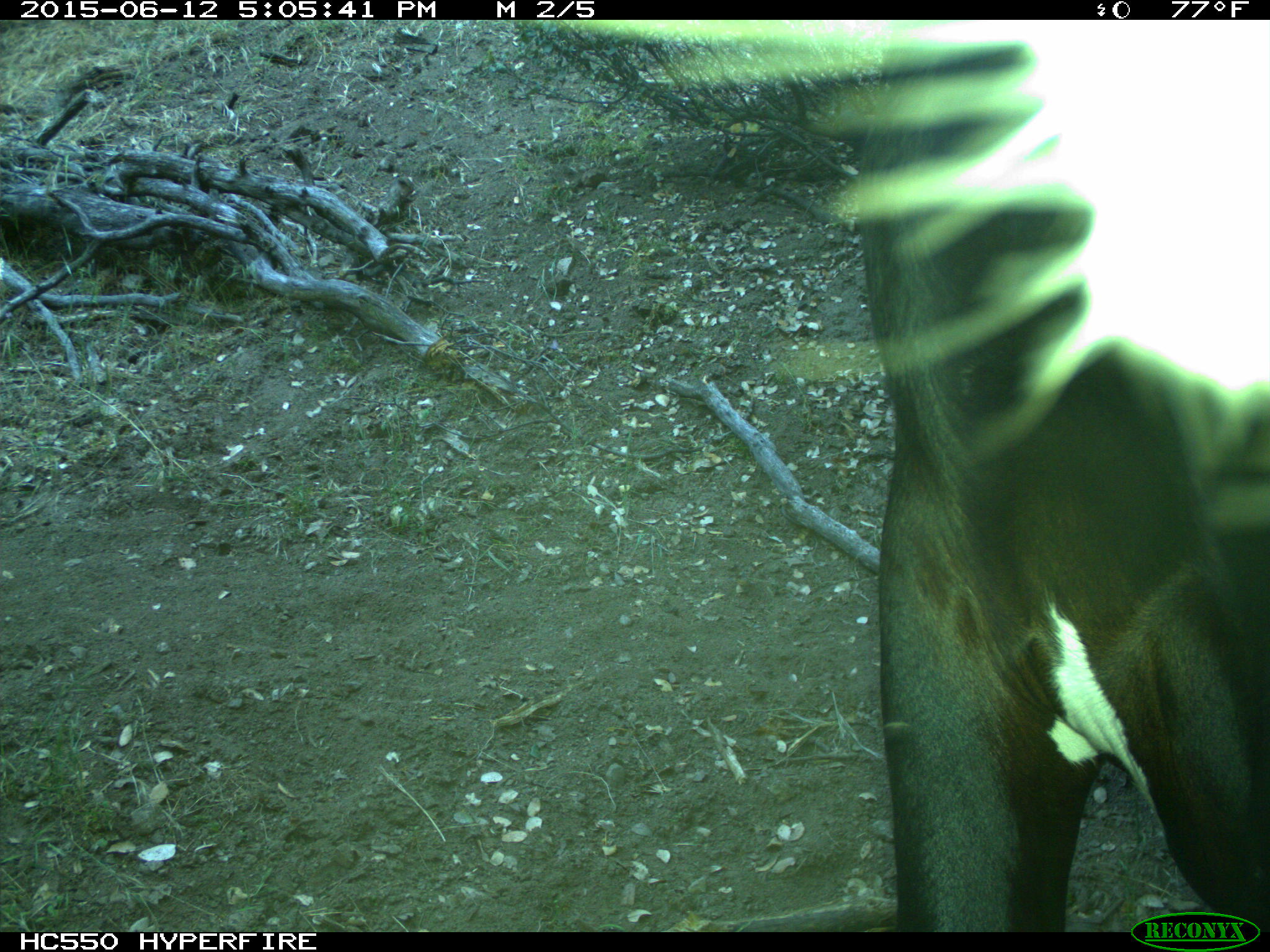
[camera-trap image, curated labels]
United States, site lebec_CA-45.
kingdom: Animalia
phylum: Chordata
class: Mammalia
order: Artiodactyla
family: Bovidae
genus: Bos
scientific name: Bos taurus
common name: domestic cow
Bos taurus (domestic cow).